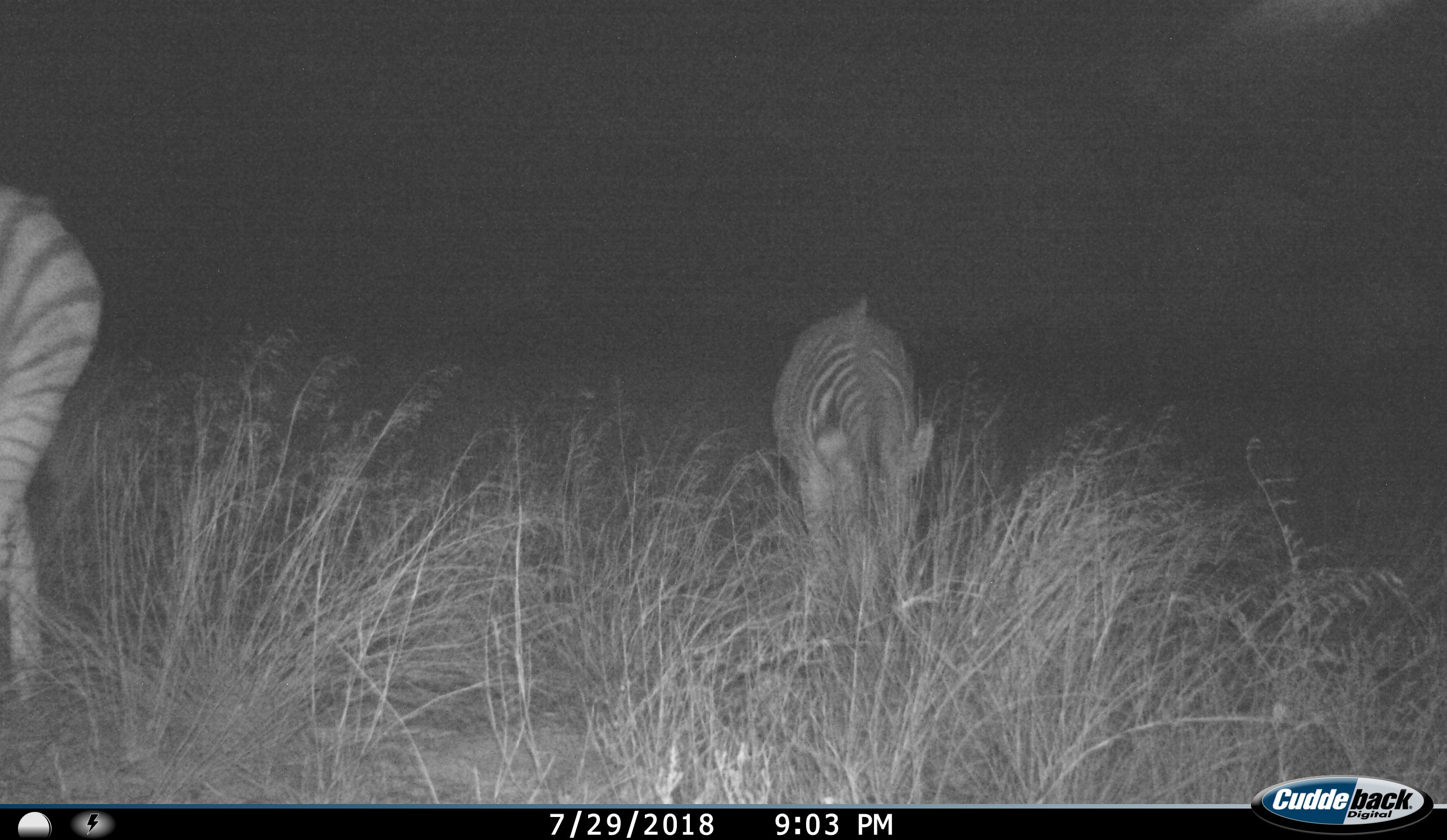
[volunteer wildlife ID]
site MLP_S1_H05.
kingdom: Animalia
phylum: Chordata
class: Mammalia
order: Perissodactyla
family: Equidae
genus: Equus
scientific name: Equus quagga burchellii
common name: burchell's zebra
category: zebraburchells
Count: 2.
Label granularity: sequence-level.